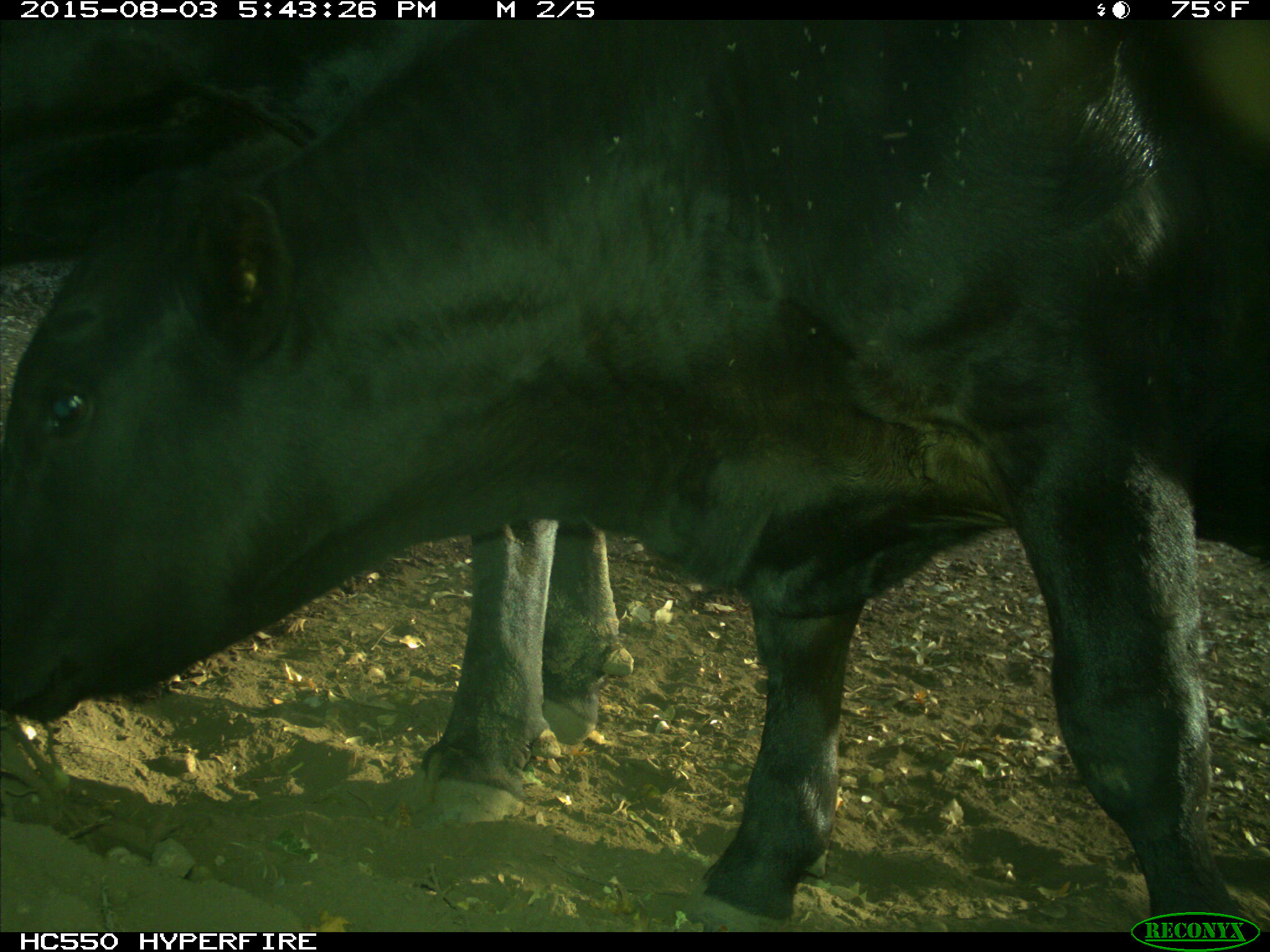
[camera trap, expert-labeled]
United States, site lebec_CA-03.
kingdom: Animalia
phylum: Chordata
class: Mammalia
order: Artiodactyla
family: Bovidae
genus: Bos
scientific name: Bos taurus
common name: domestic cow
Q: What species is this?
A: Bos taurus (domestic cow).